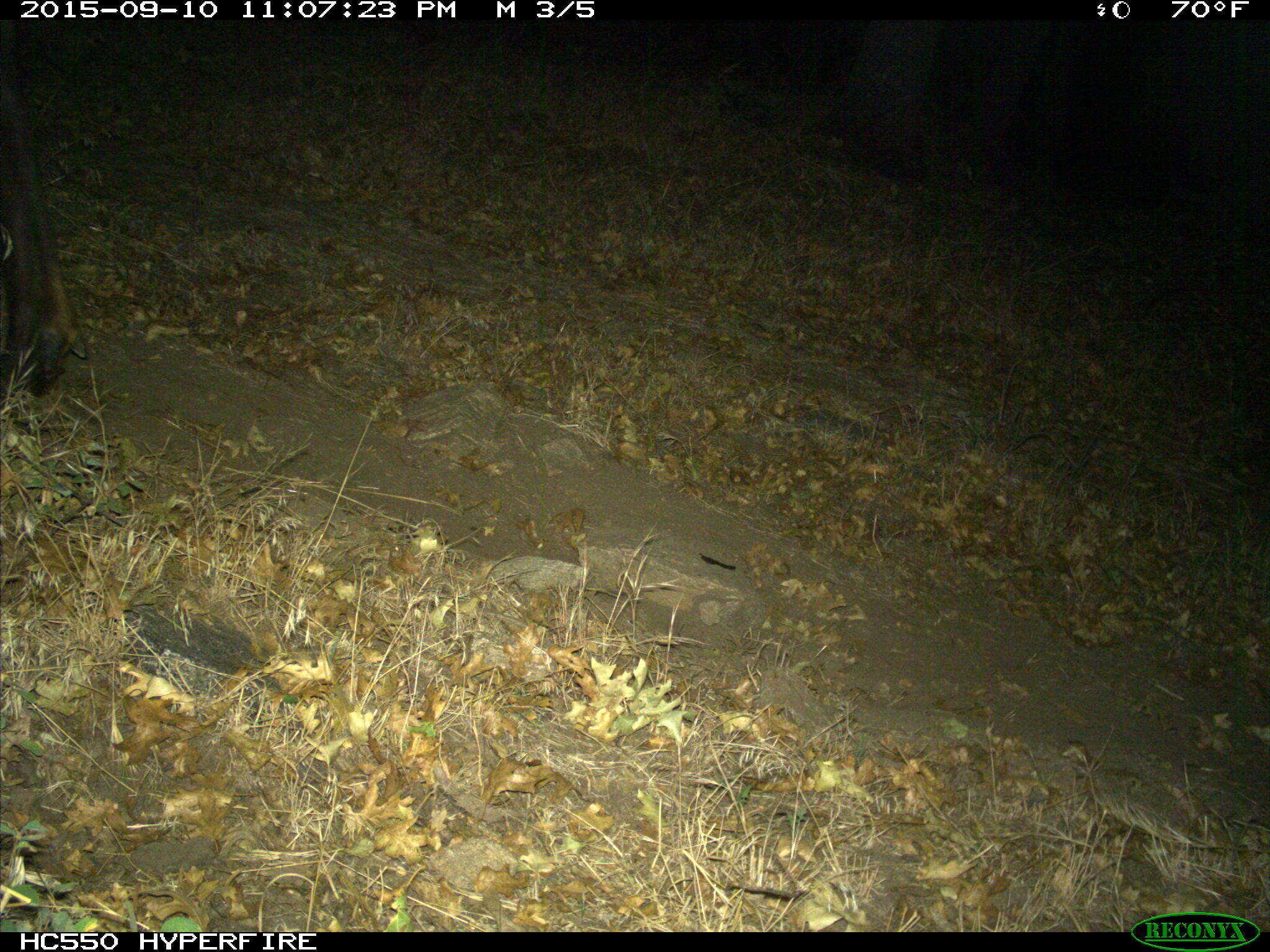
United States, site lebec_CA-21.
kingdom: Animalia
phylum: Chordata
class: Mammalia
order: Artiodactyla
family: Cervidae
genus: Cervus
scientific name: Cervus canadensis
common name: elk